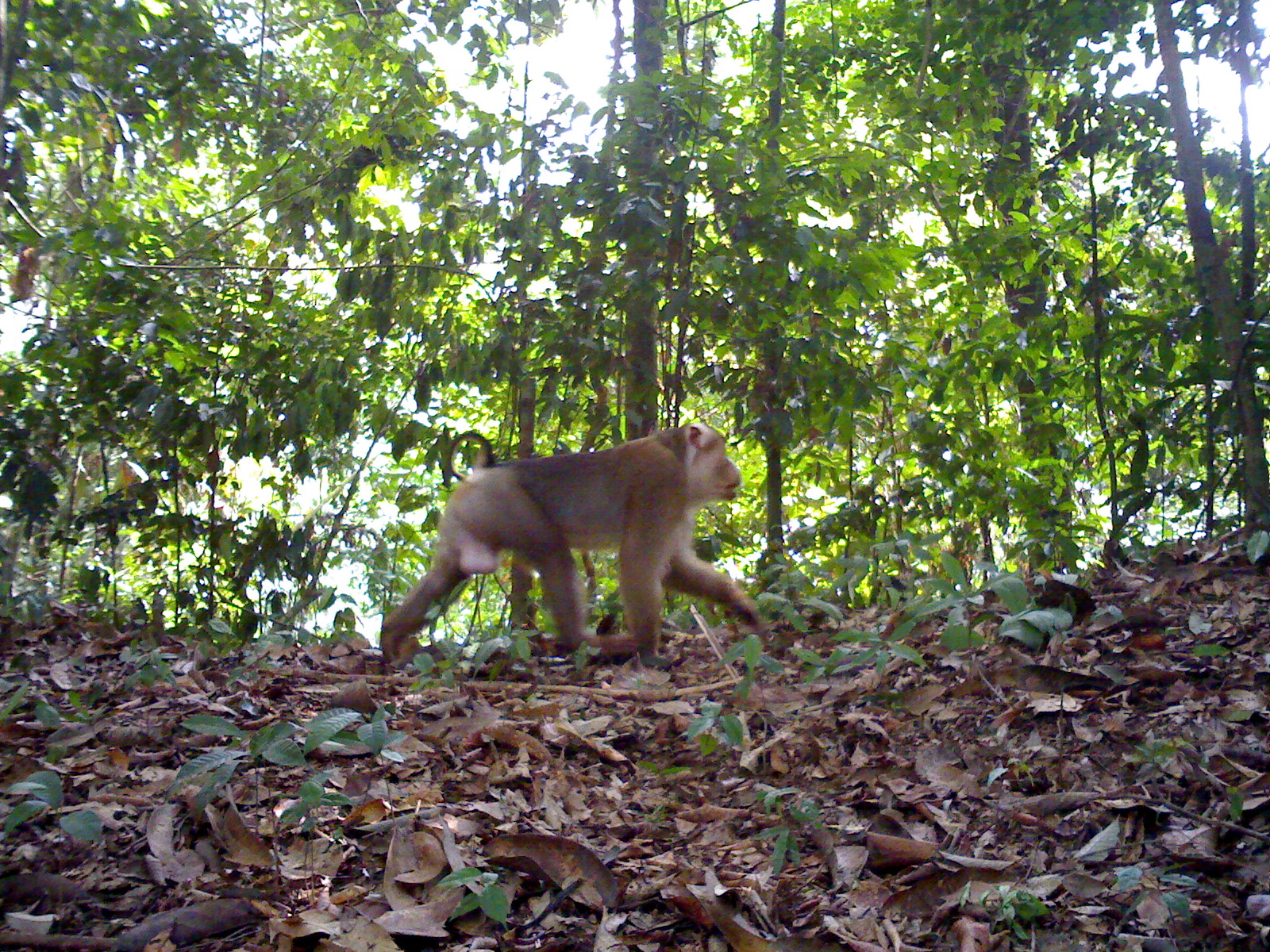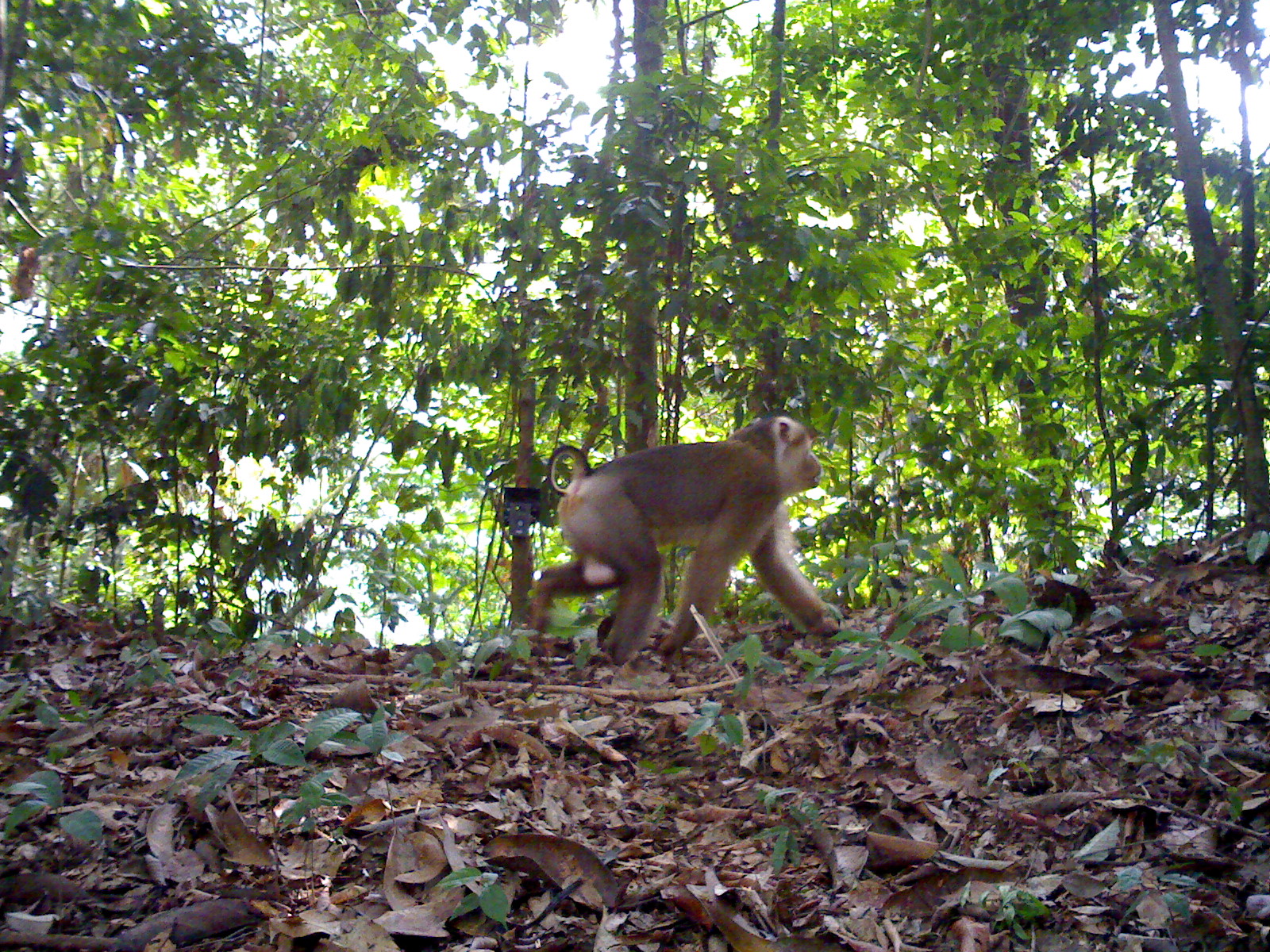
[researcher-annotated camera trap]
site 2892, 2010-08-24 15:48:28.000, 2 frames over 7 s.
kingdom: Animalia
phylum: Chordata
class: Mammalia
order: Primates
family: Cercopithecidae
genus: Macaca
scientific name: Macaca nemestrina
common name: southern pig-tailed macaque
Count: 1.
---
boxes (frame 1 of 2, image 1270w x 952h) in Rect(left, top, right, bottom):
macaca nemestrina: Rect(378, 420, 774, 665)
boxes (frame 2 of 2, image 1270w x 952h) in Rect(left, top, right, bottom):
macaca nemestrina: Rect(520, 413, 840, 669)